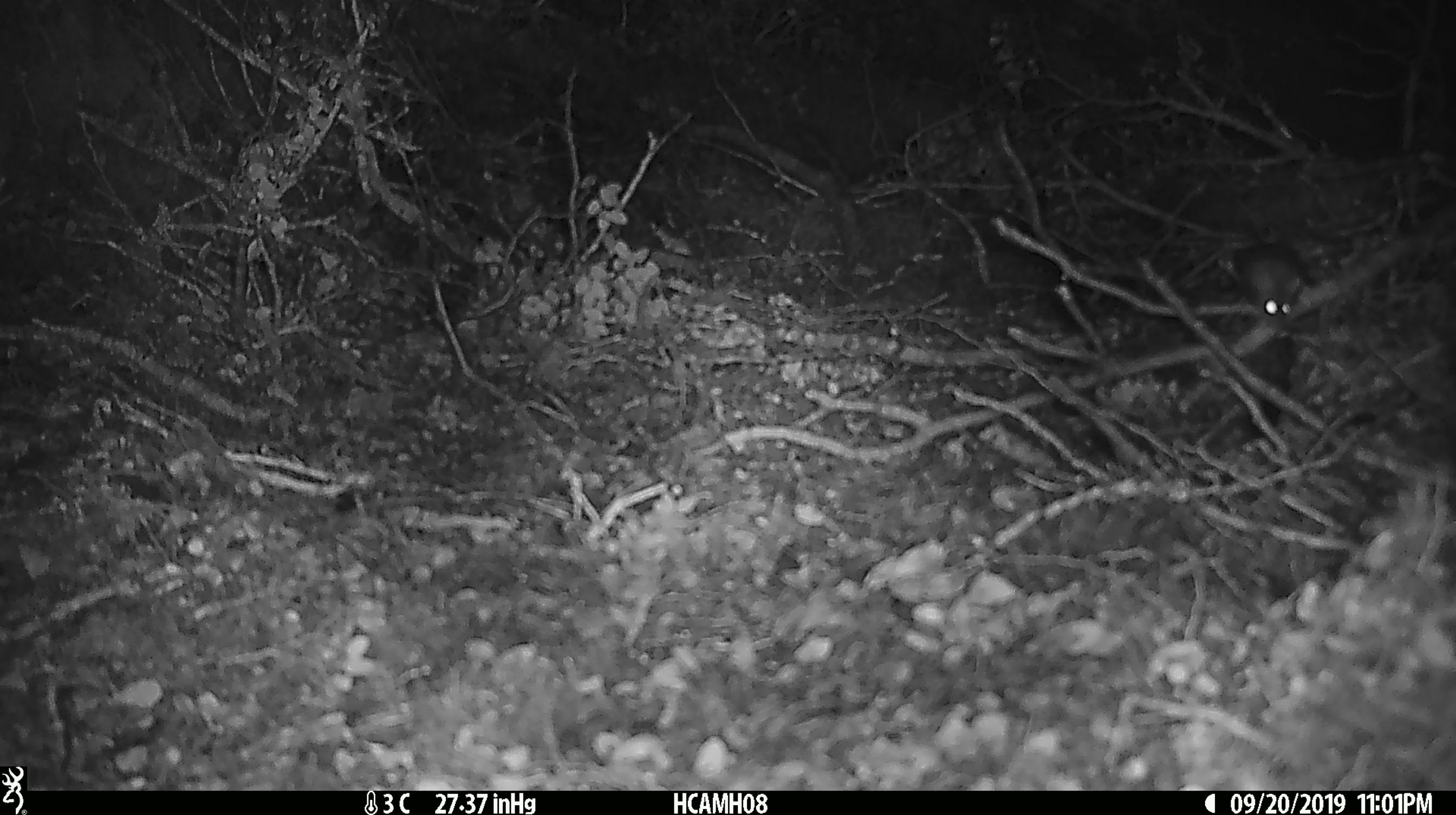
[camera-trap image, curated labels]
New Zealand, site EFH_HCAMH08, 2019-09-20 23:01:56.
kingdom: Animalia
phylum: Chordata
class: Mammalia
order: Rodentia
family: Muridae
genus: Mus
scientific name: Mus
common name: mouse